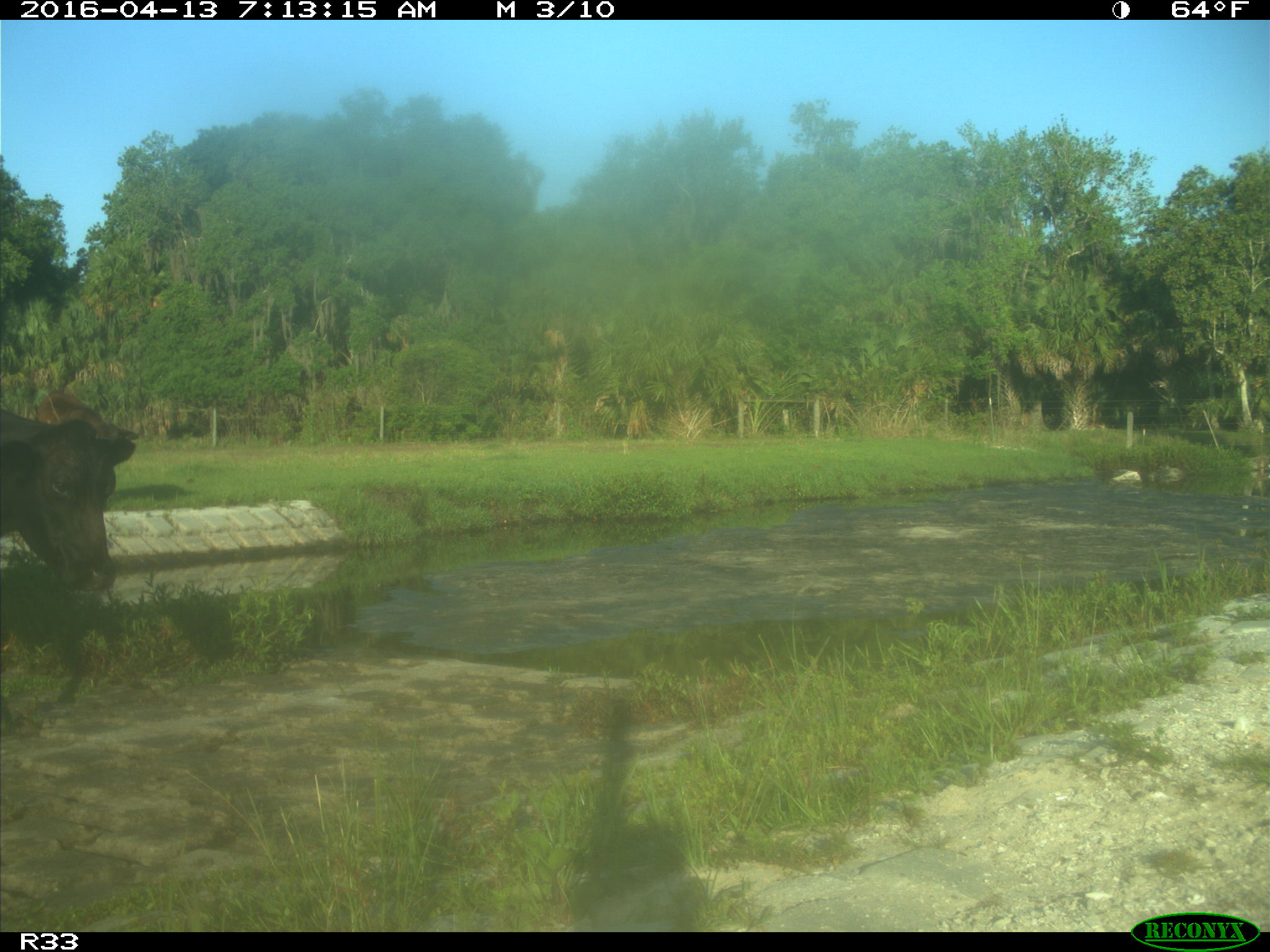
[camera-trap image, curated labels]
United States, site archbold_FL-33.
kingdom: Animalia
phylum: Chordata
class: Mammalia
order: Artiodactyla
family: Bovidae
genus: Bos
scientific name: Bos taurus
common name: domestic cow